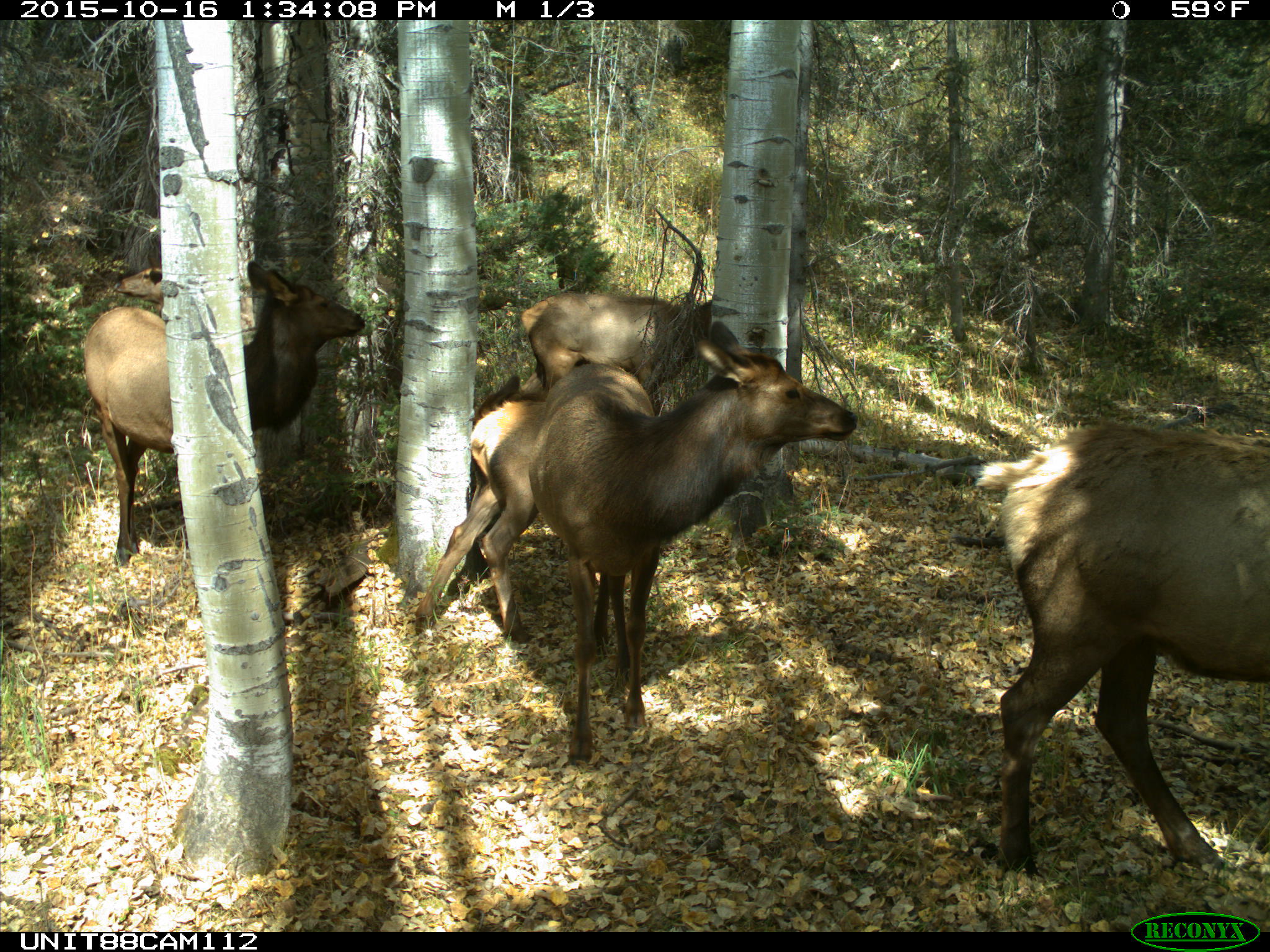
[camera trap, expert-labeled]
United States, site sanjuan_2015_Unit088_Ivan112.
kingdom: Animalia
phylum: Chordata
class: Mammalia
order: Artiodactyla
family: Cervidae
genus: Cervus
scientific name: Cervus elaphus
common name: red deer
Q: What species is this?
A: Cervus elaphus (red deer).